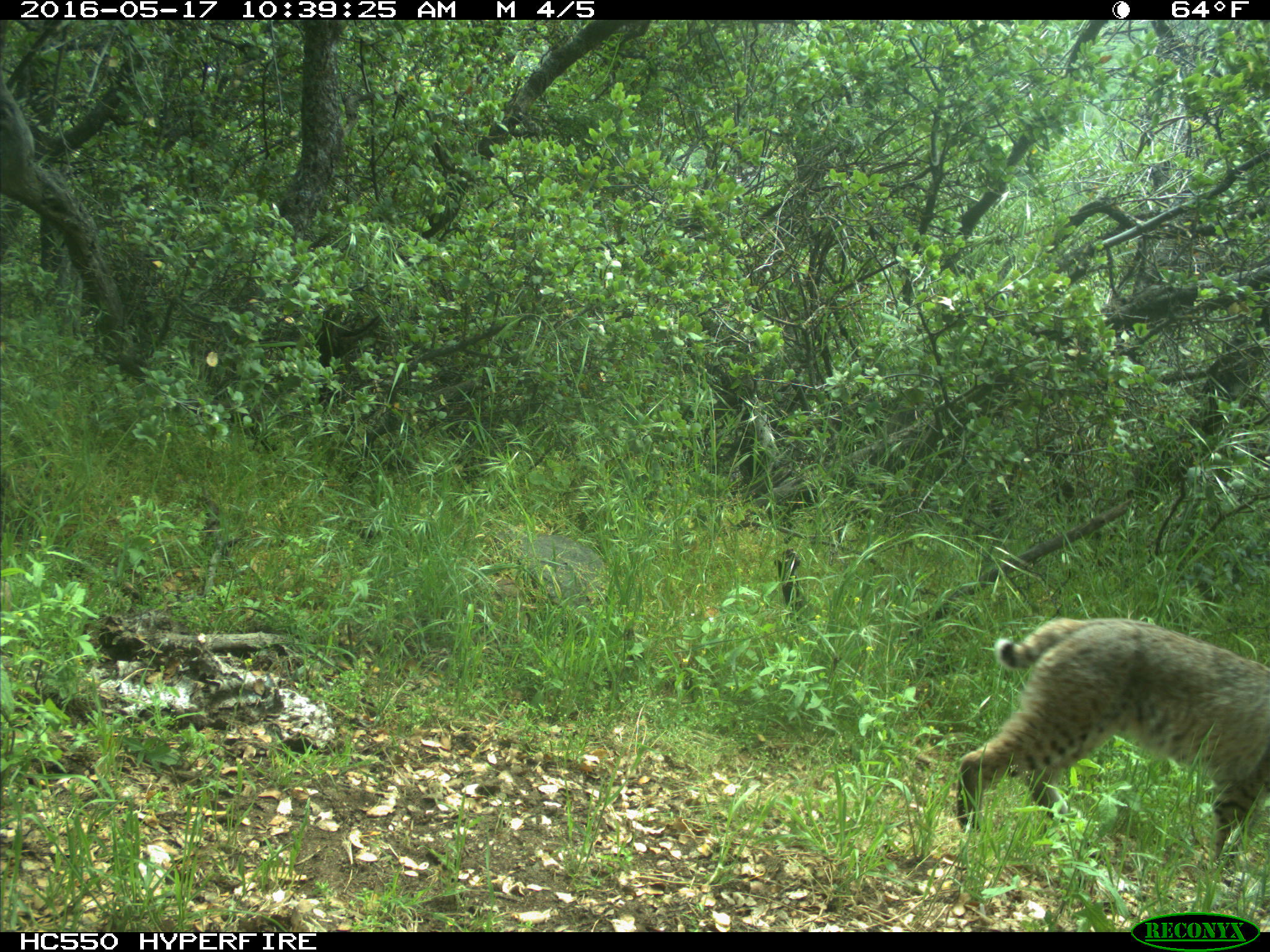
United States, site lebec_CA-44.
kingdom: Animalia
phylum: Chordata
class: Mammalia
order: Carnivora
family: Felidae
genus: Lynx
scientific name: Lynx rufus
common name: bobcat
Lynx rufus (bobcat).